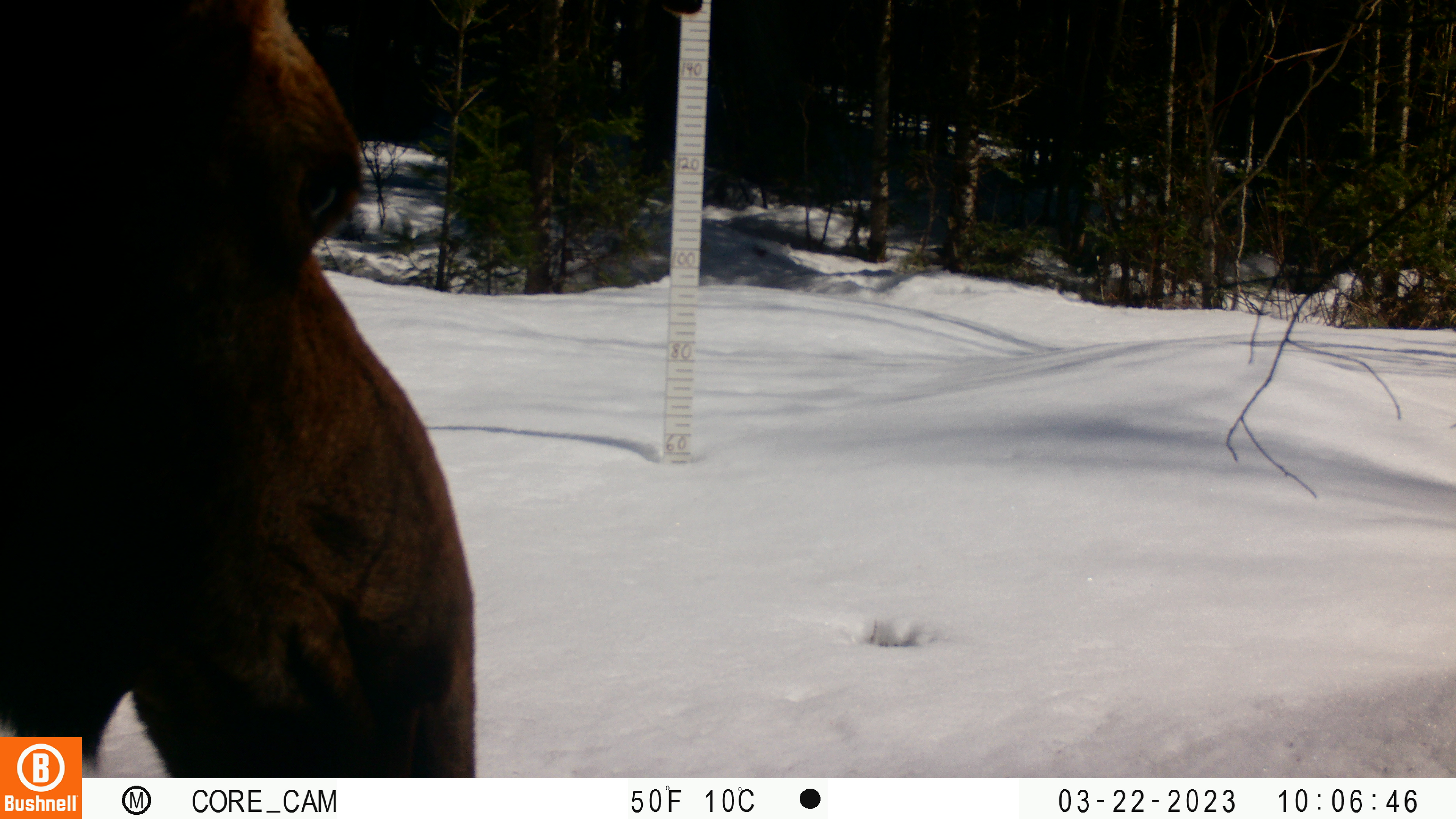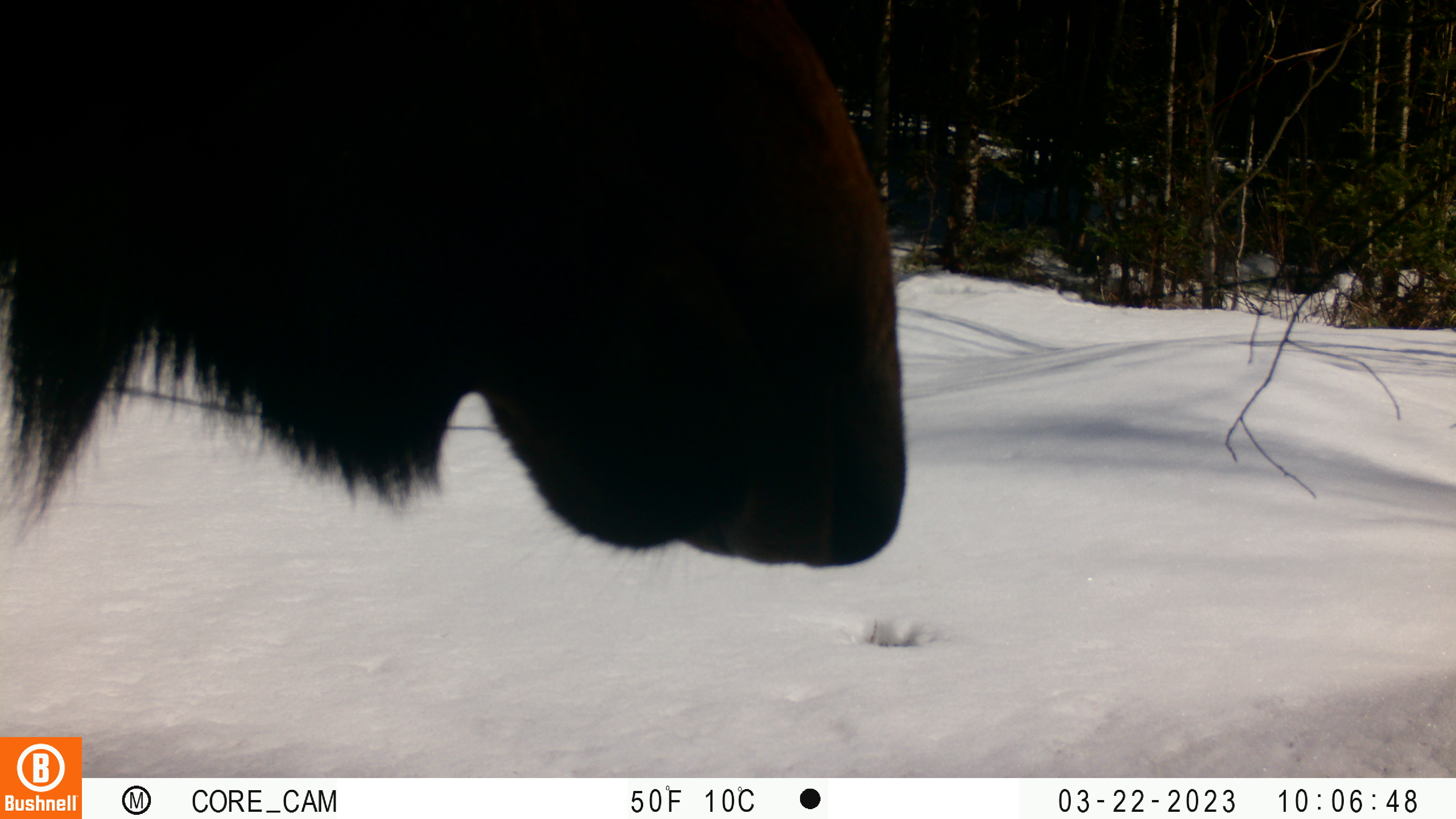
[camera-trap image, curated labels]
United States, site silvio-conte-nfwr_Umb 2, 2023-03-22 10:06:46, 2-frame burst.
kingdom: Animalia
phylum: Chordata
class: Mammalia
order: Artiodactyla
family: Cervidae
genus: Alces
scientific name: Alces alces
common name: moose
Moose (Alces alces).